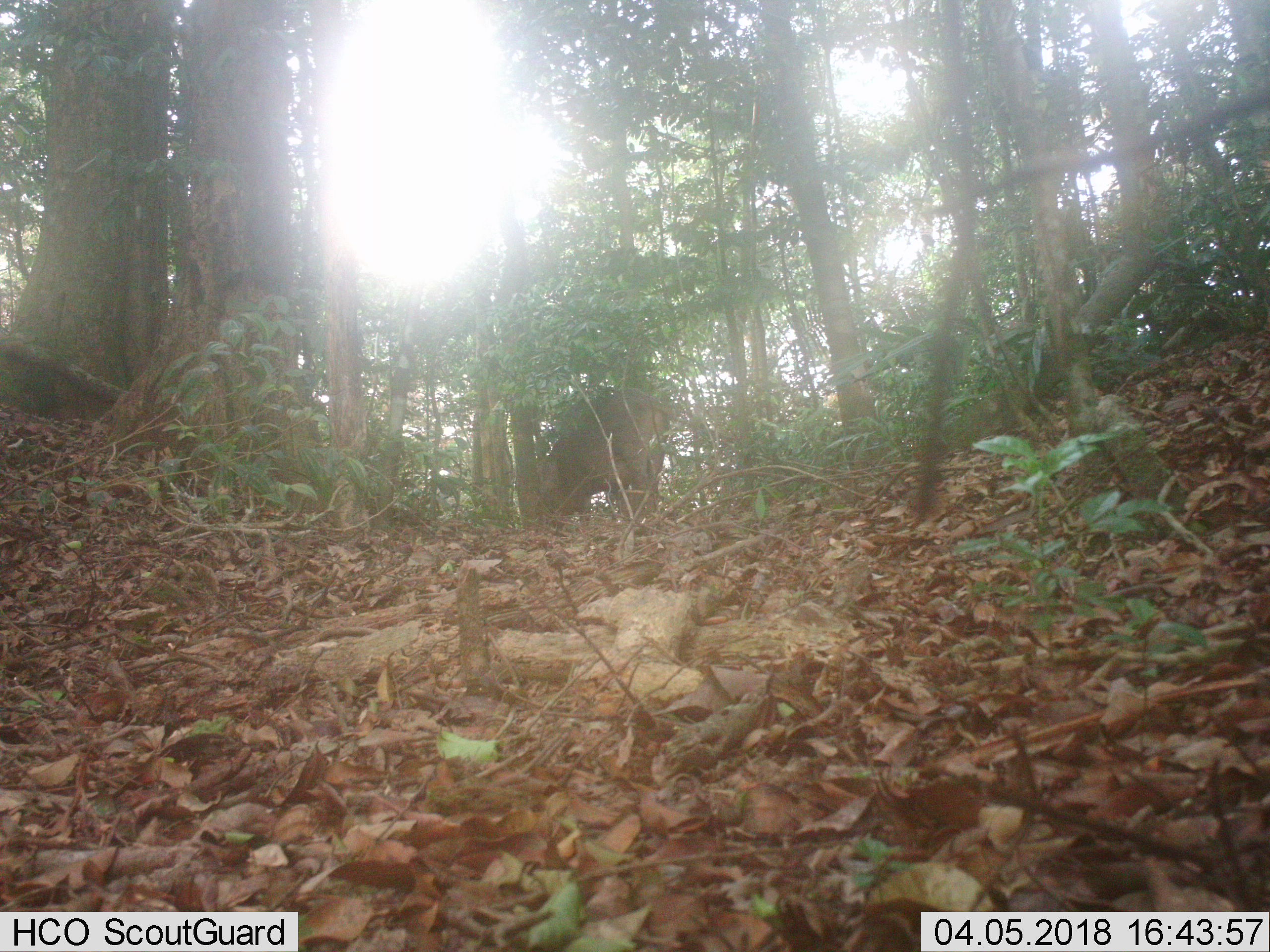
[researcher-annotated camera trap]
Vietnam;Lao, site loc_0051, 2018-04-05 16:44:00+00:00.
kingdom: Animalia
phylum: Chordata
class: Mammalia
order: Artiodactyla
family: Suidae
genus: Sus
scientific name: Sus scrofa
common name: eurasian wild pig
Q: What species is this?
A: Eurasian wild pig (Sus scrofa).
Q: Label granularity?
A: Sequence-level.